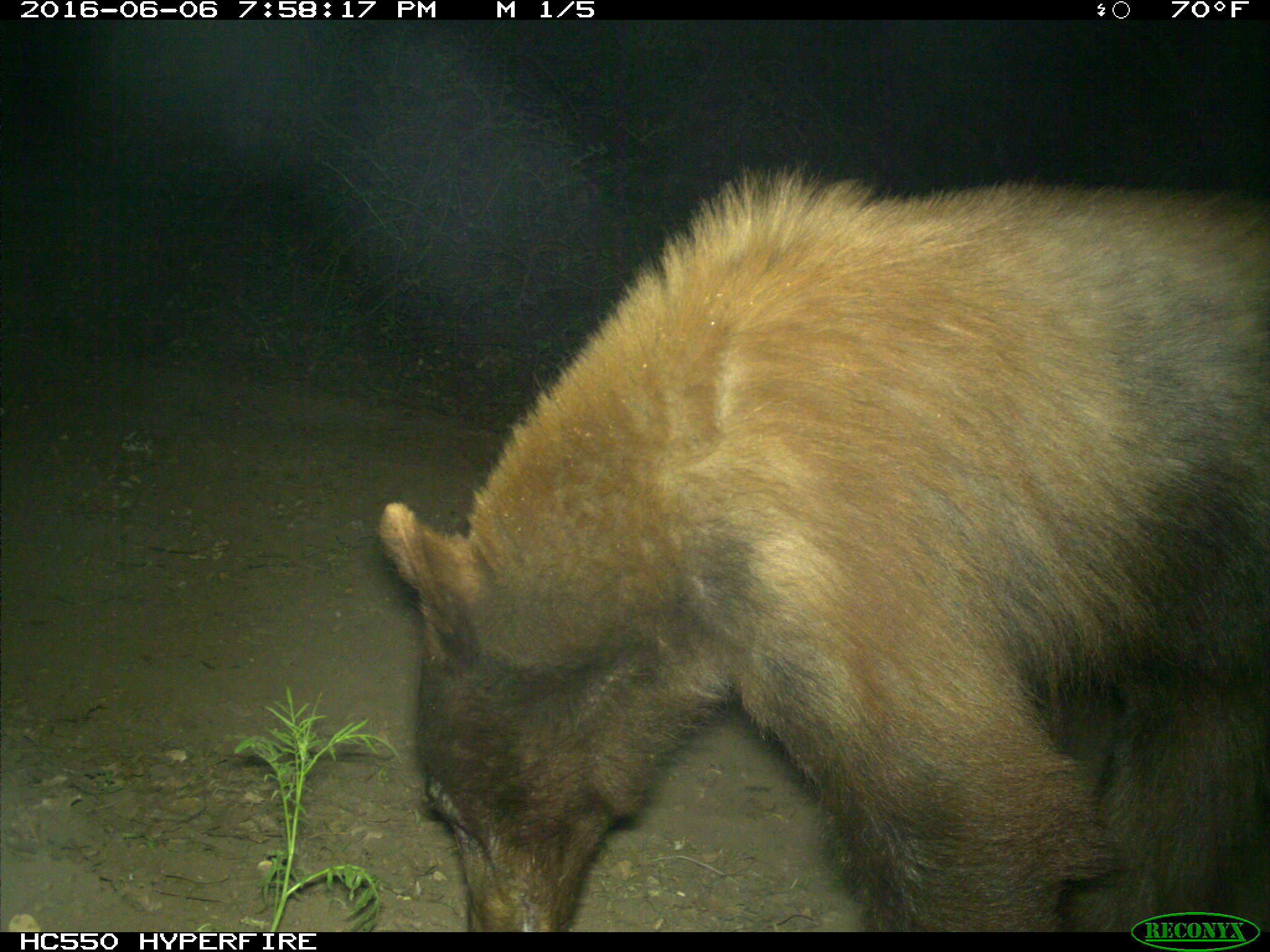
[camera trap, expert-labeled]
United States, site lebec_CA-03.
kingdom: Animalia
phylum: Chordata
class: Mammalia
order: Carnivora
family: Ursidae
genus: Ursus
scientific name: Ursus americanus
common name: american black bear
Ursus americanus (american black bear).